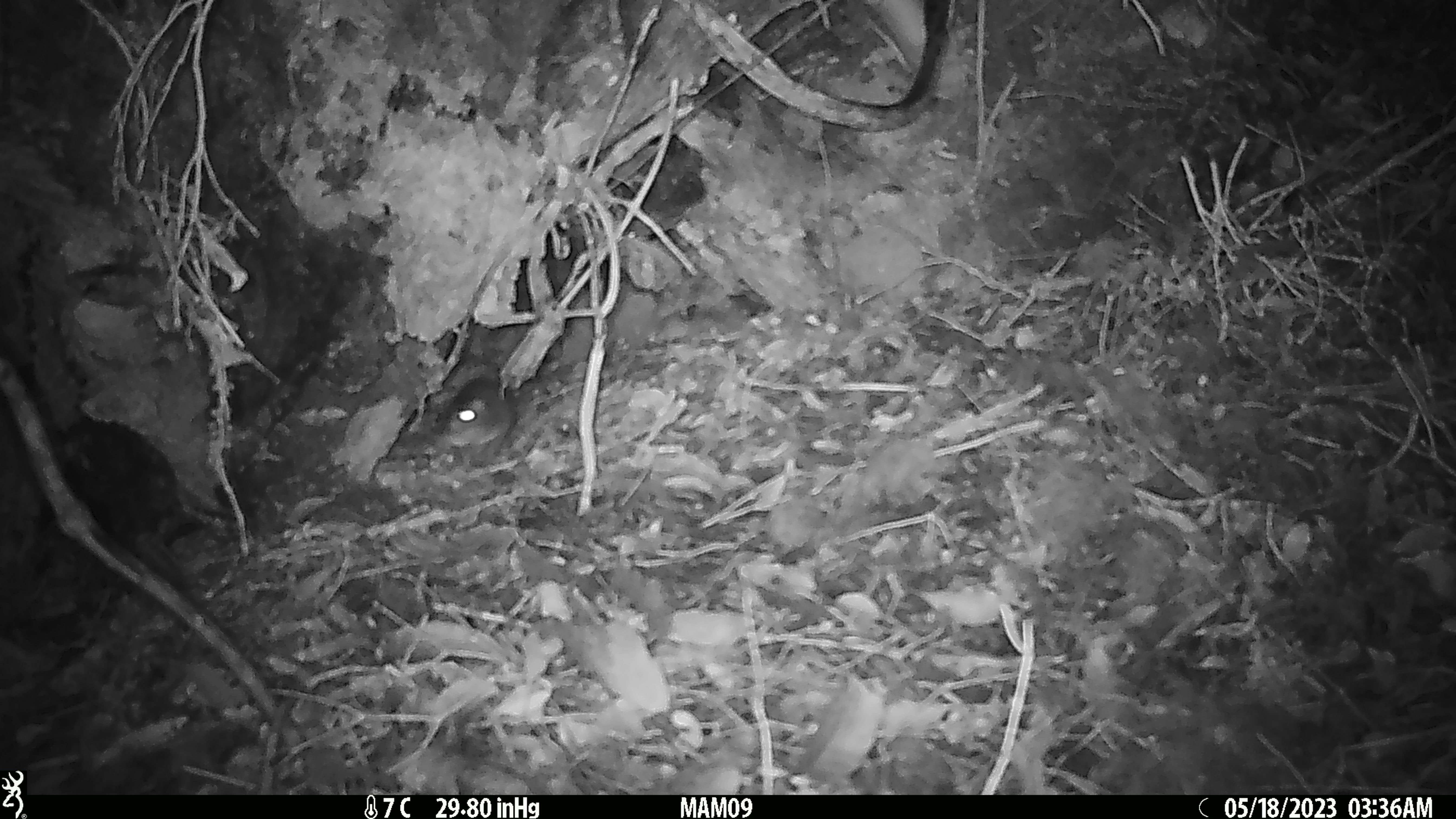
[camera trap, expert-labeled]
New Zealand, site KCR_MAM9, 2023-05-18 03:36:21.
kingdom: Animalia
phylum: Chordata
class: Mammalia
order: Rodentia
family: Muridae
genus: Rattus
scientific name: Rattus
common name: rat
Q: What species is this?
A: Rat (Rattus).